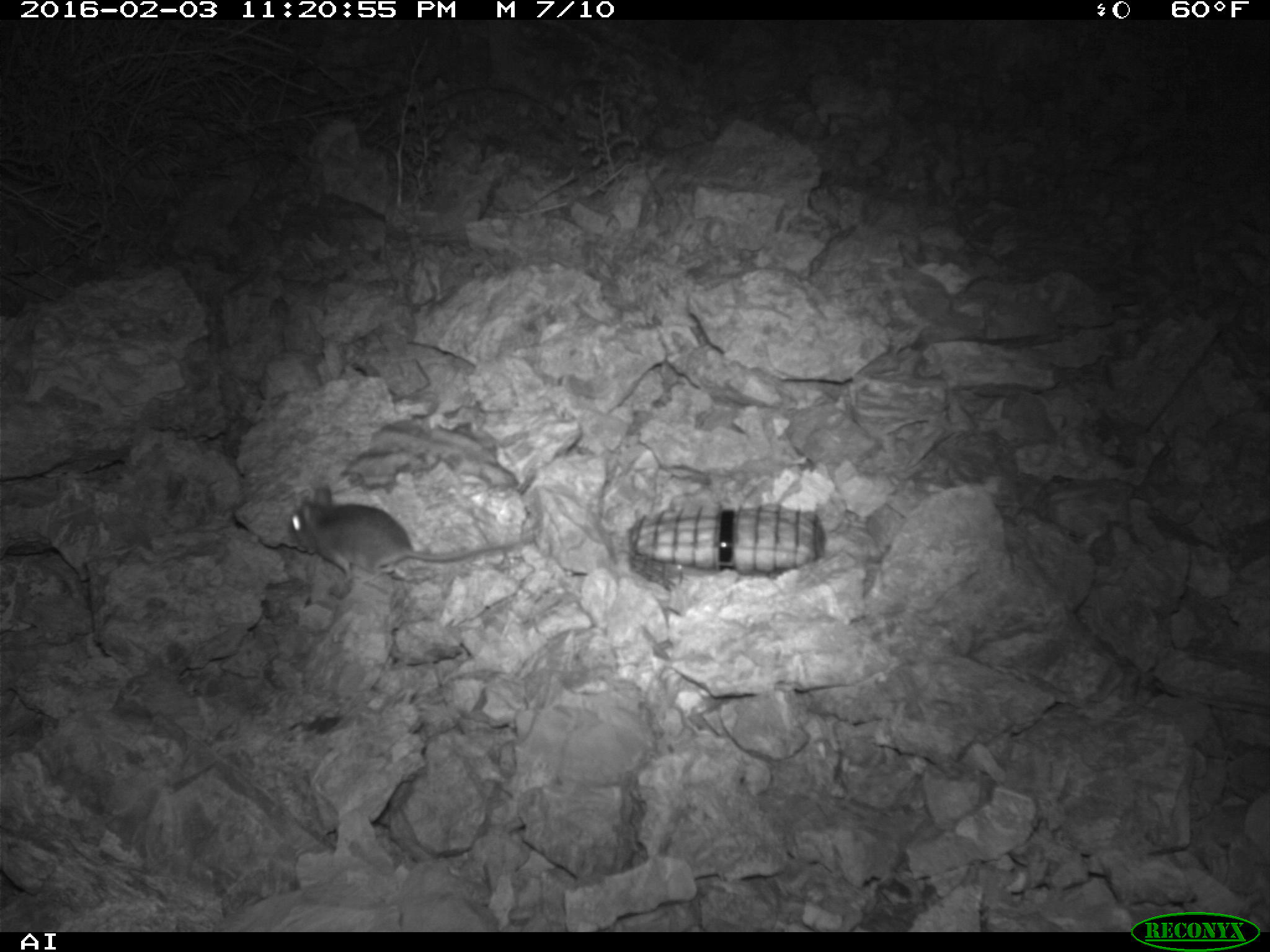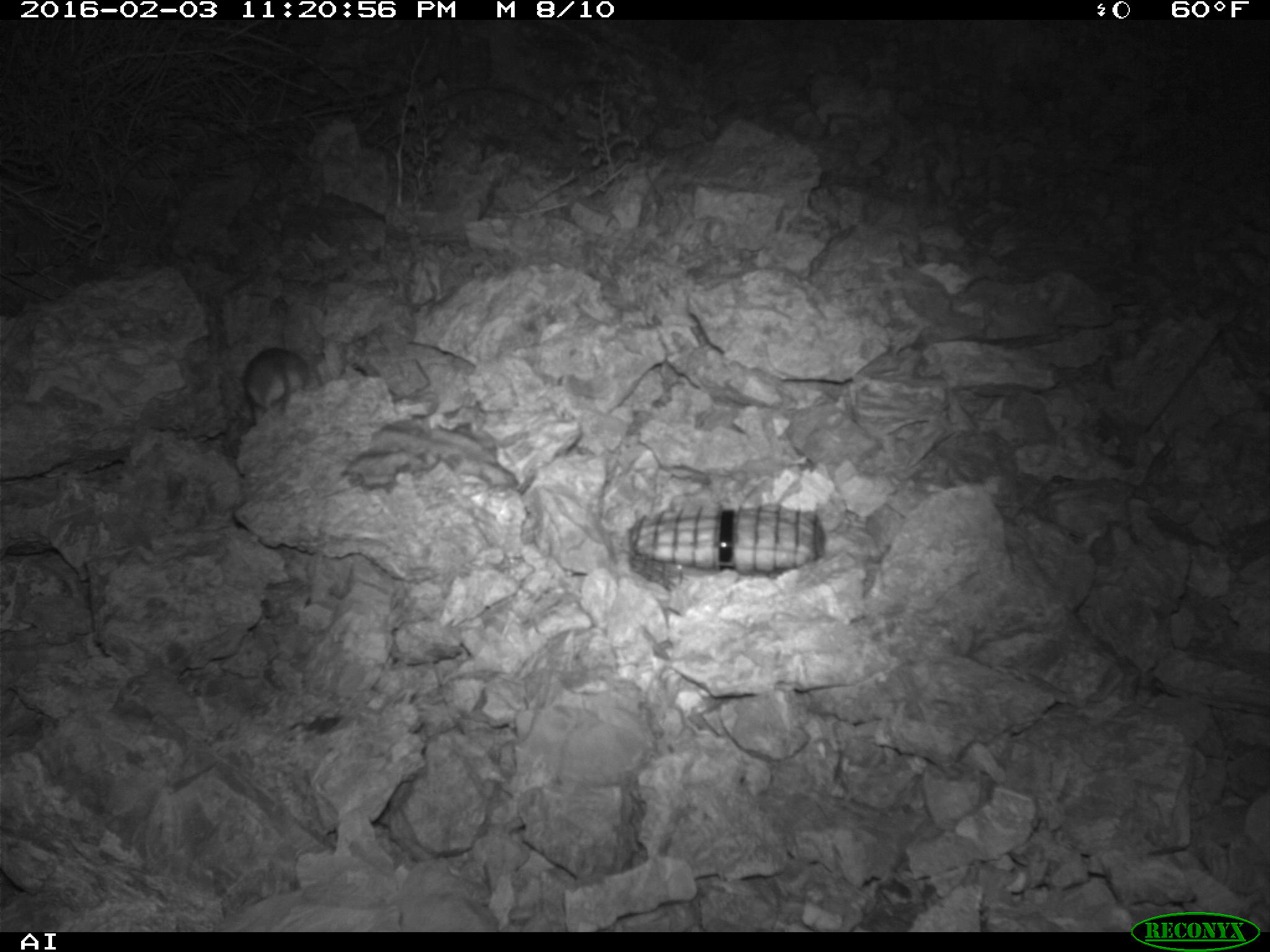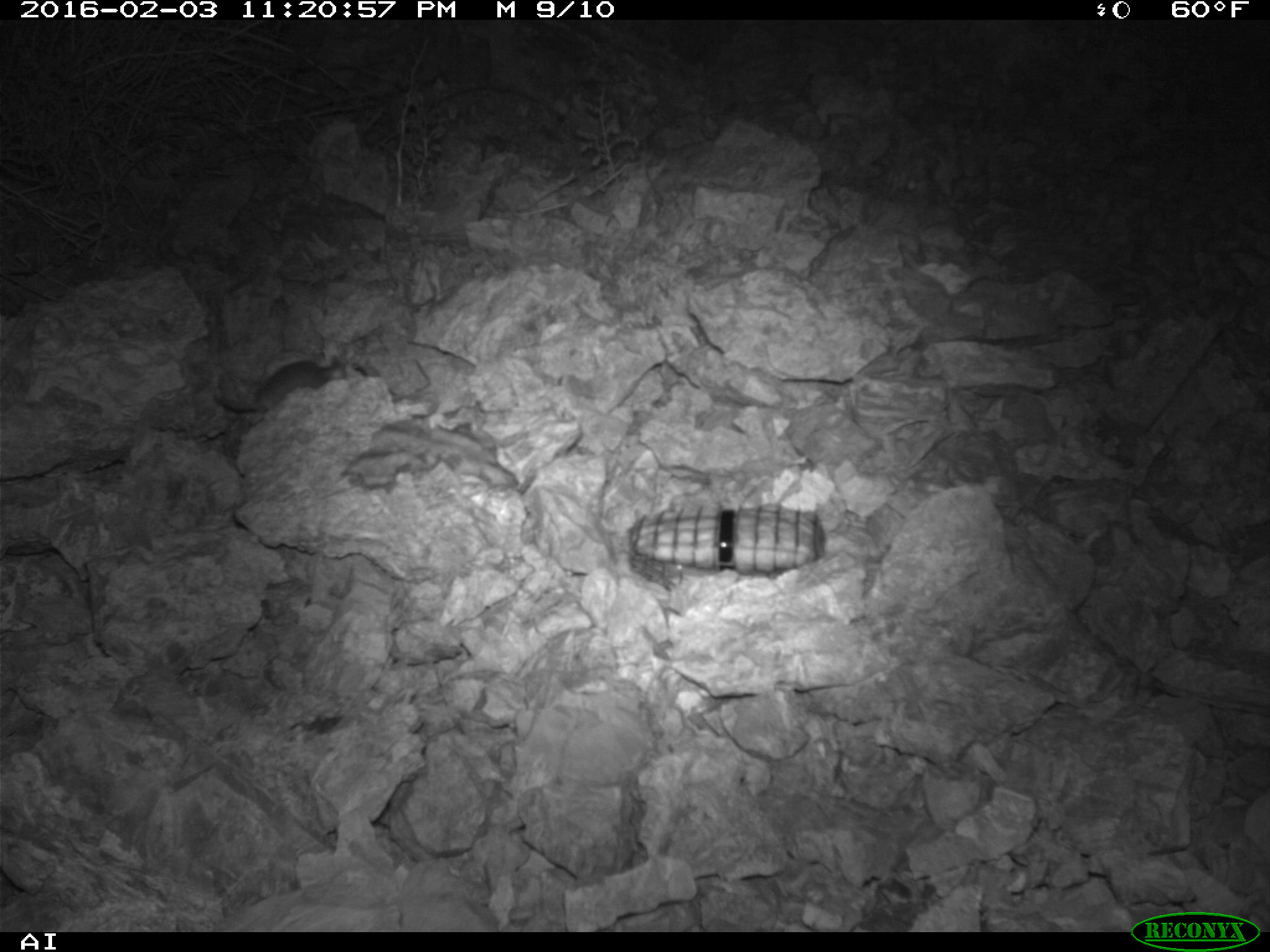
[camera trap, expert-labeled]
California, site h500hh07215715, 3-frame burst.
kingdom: Animalia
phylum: Chordata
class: Mammalia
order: Rodentia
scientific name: Rodentia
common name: rodent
Rodent (Rodentia).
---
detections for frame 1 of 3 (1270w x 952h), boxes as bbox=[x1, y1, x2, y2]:
rodent: bbox=[287, 485, 535, 589]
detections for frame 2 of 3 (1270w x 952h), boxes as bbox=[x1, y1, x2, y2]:
rodent: bbox=[244, 346, 327, 424]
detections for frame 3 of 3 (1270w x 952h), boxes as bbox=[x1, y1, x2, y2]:
rodent: bbox=[212, 356, 346, 413]